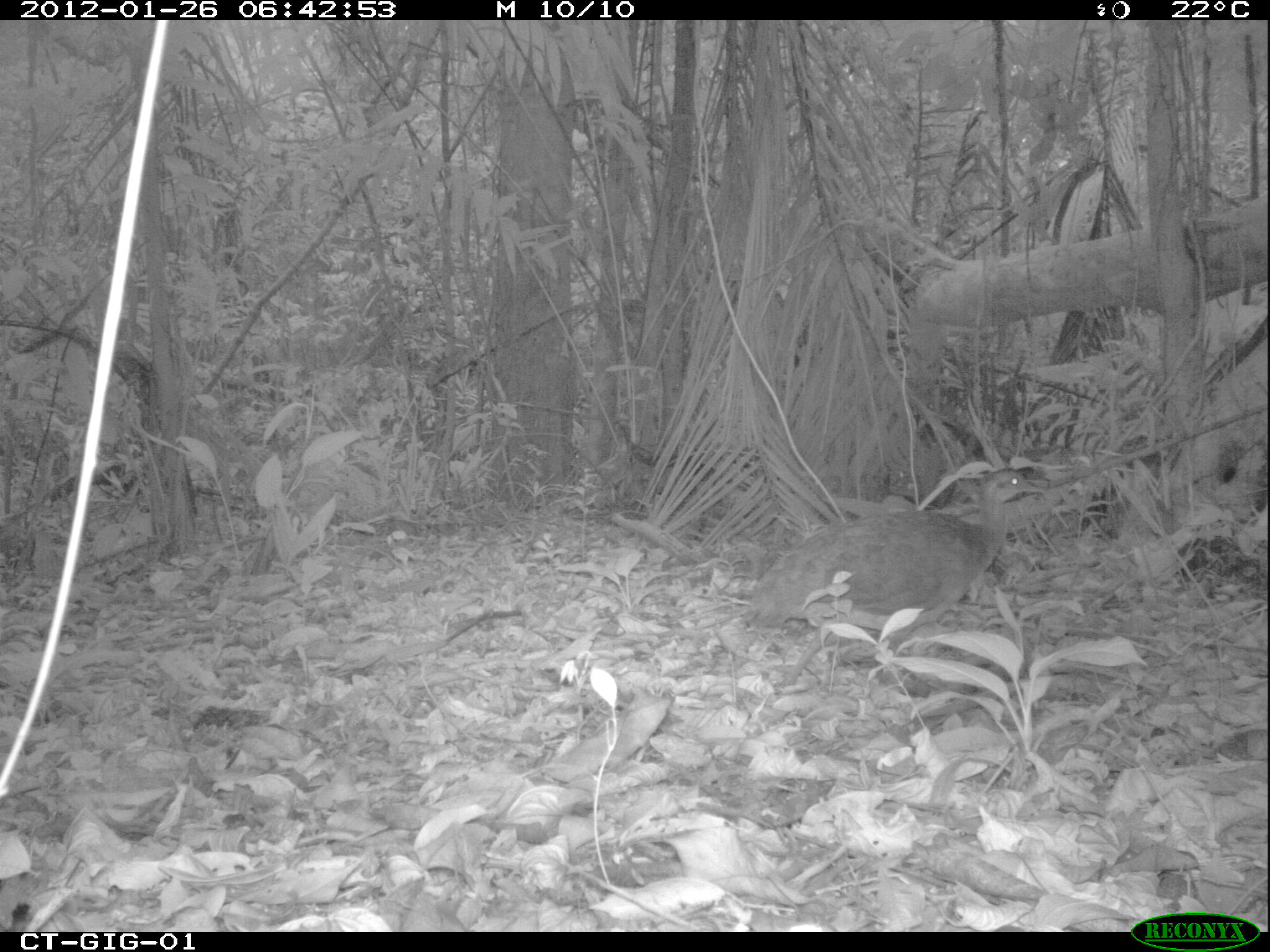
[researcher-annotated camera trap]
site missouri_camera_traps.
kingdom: Animalia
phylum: Chordata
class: Aves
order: Tinamiformes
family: Tinamidae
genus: Tinamus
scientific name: Tinamus major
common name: great tinamou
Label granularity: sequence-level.